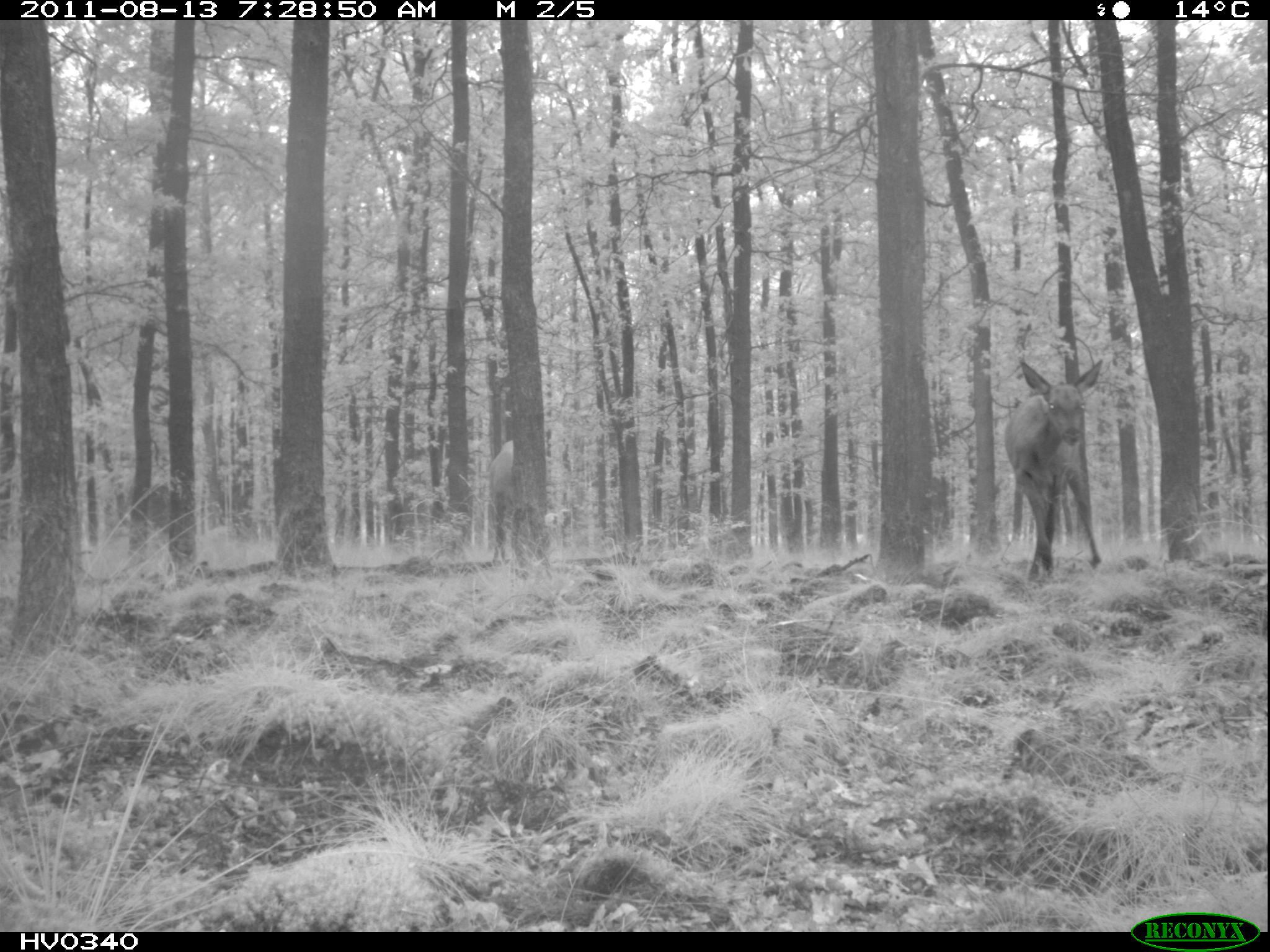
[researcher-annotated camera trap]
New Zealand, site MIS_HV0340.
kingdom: Animalia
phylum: Chordata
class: Mammalia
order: Artiodactyla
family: Cervidae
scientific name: Cervidae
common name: deer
Deer (Cervidae).